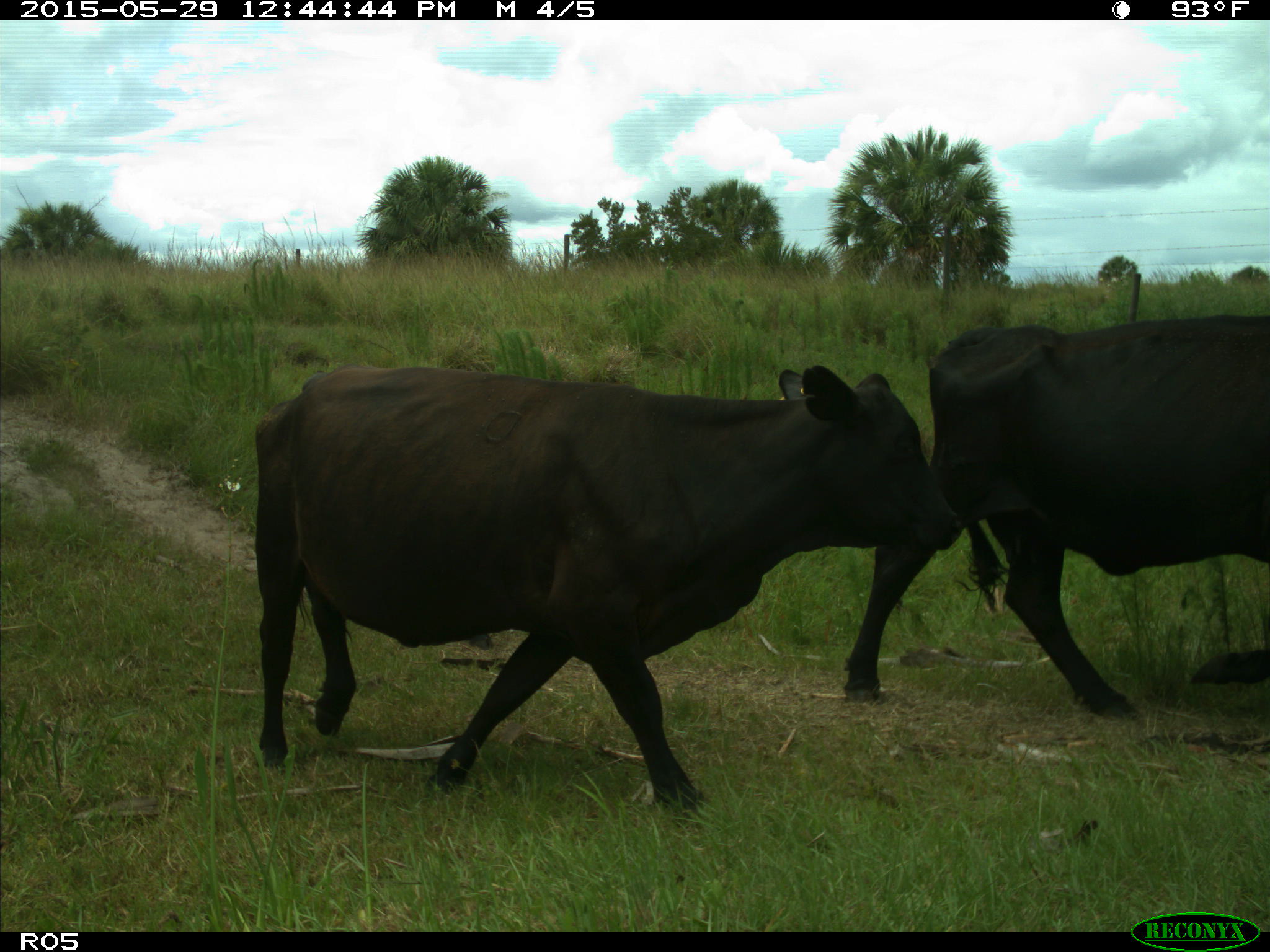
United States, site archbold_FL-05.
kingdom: Animalia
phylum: Chordata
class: Mammalia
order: Artiodactyla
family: Bovidae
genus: Bos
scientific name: Bos taurus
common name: domestic cow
Bos taurus (domestic cow).